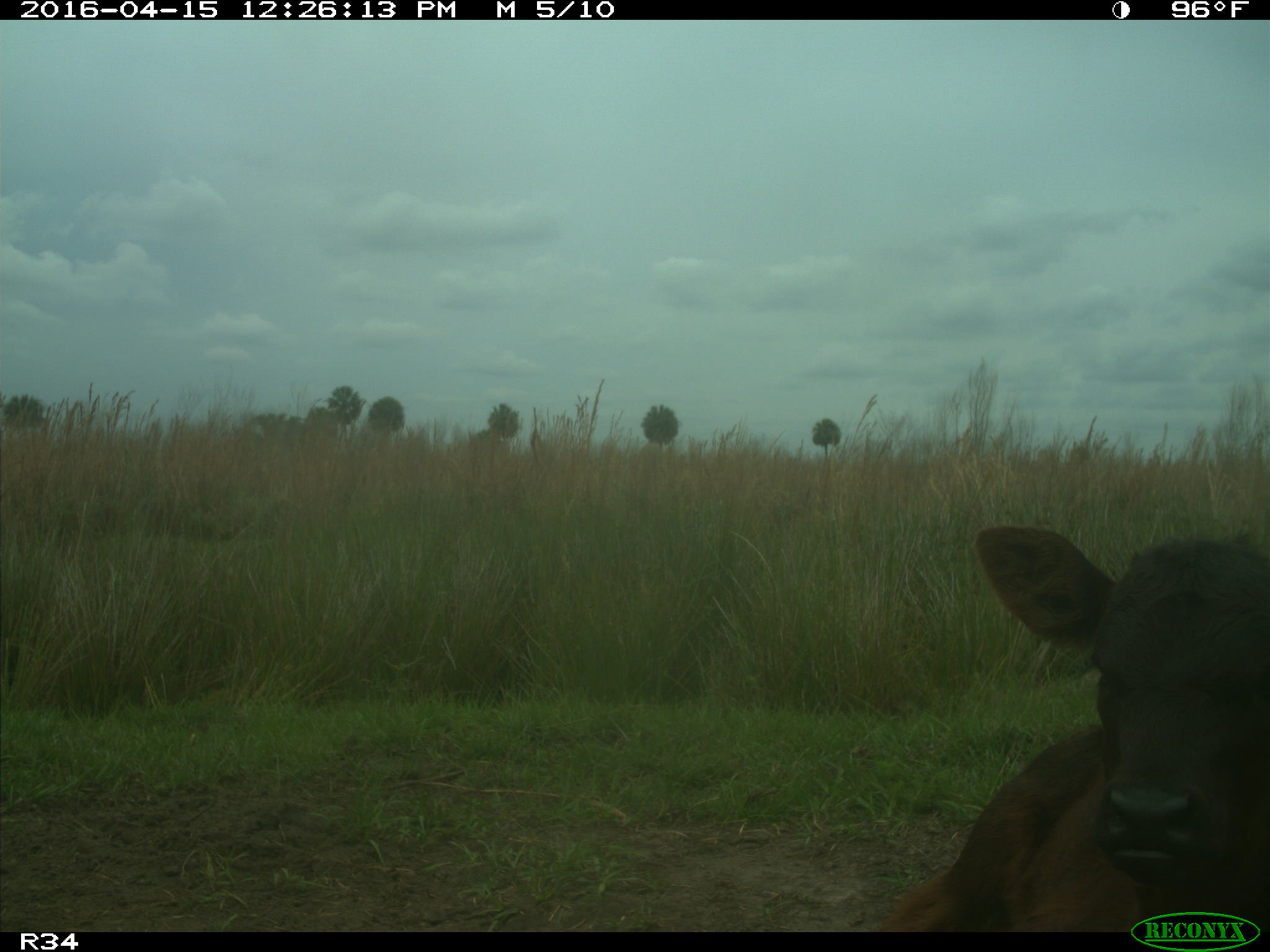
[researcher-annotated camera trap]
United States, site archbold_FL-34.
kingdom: Animalia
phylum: Chordata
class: Mammalia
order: Artiodactyla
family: Bovidae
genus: Bos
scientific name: Bos taurus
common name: domestic cow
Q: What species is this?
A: Bos taurus (domestic cow).